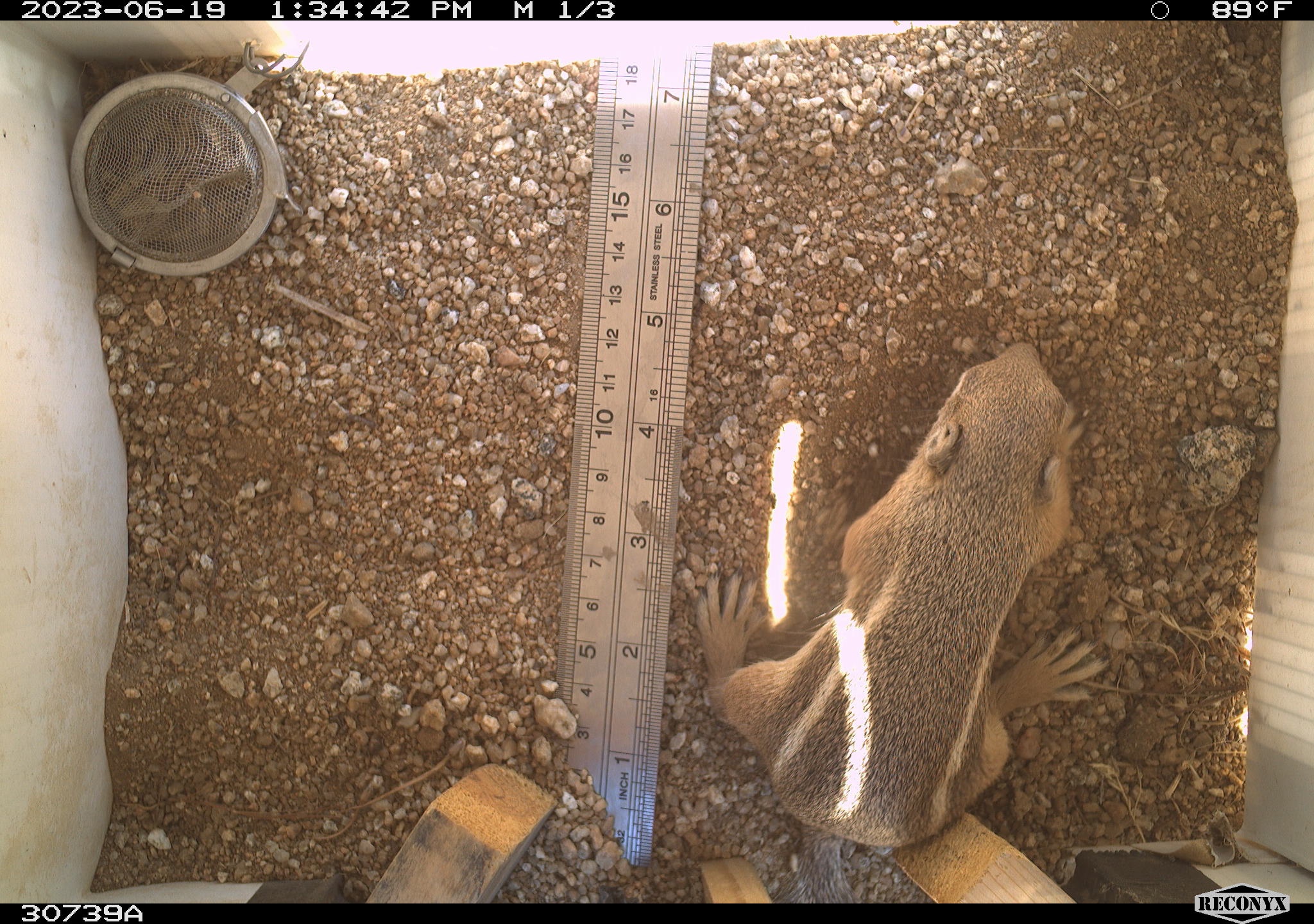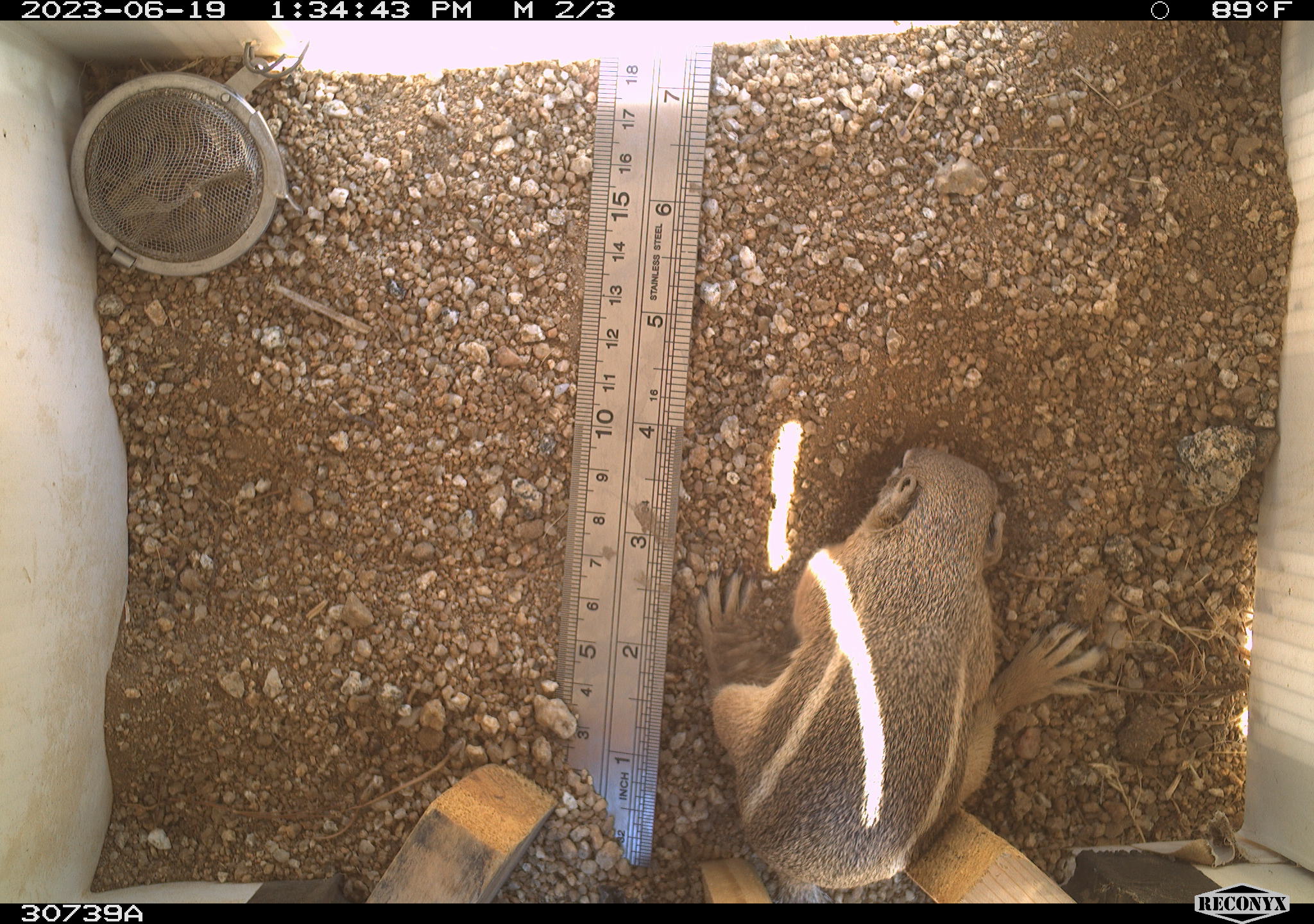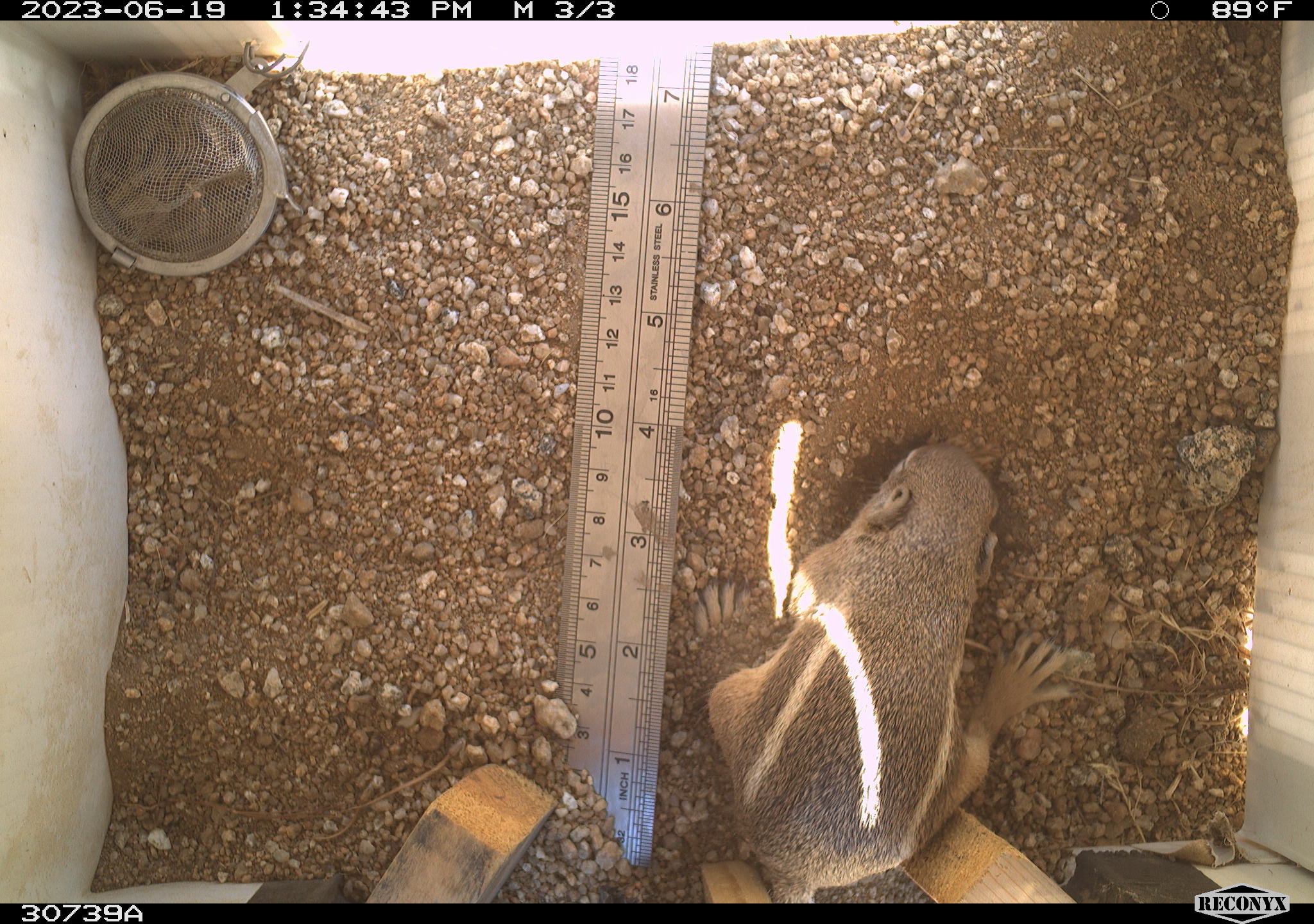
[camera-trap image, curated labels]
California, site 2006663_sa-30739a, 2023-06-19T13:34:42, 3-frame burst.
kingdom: Animalia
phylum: Chordata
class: Mammalia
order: Rodentia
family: Sciuridae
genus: Ammospermophilus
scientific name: Ammospermophilus leucurus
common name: white-tailed antelope squirrel